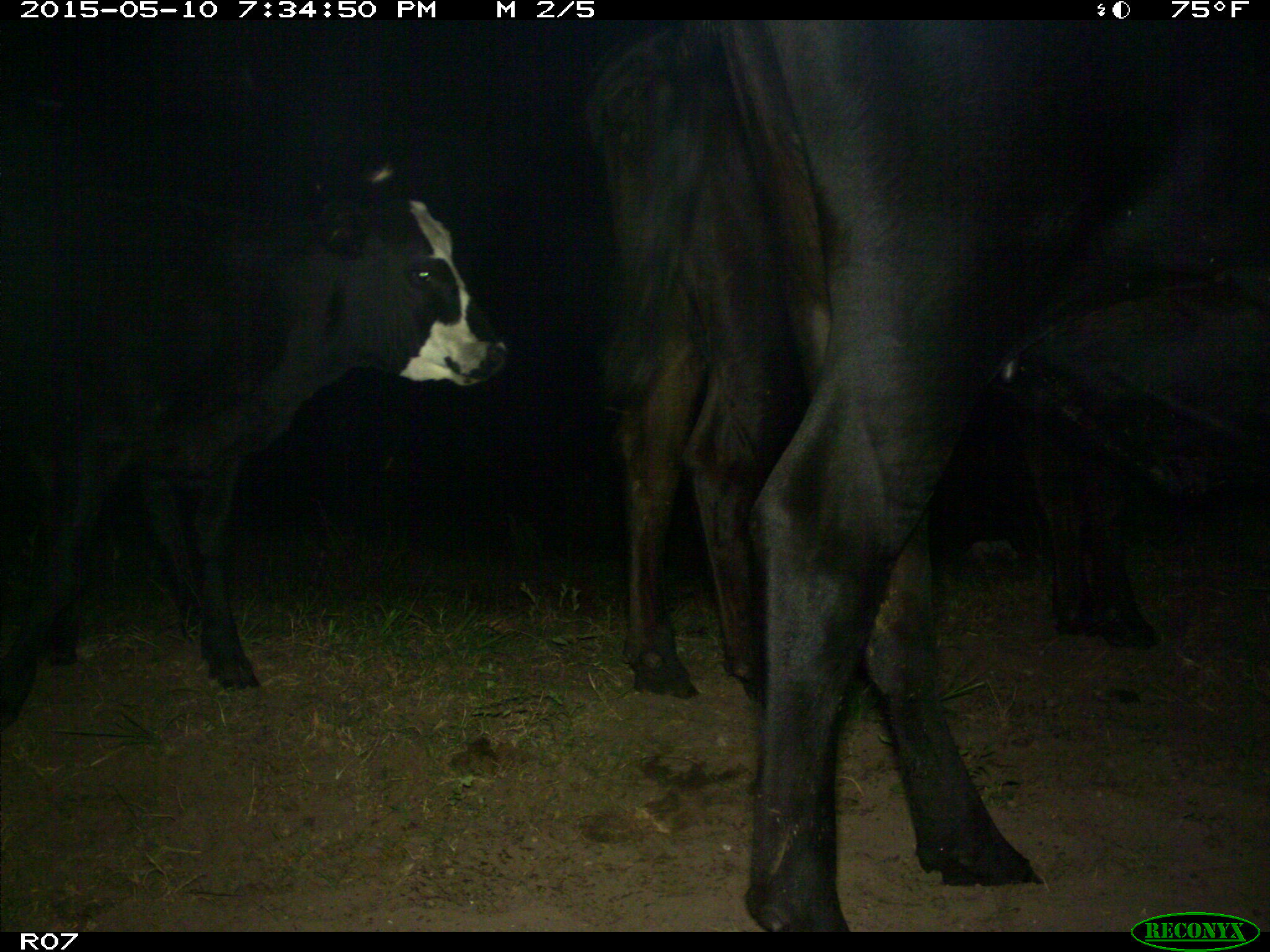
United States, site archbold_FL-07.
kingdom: Animalia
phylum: Chordata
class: Mammalia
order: Artiodactyla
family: Bovidae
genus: Bos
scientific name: Bos taurus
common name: domestic cow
Bos taurus (domestic cow).